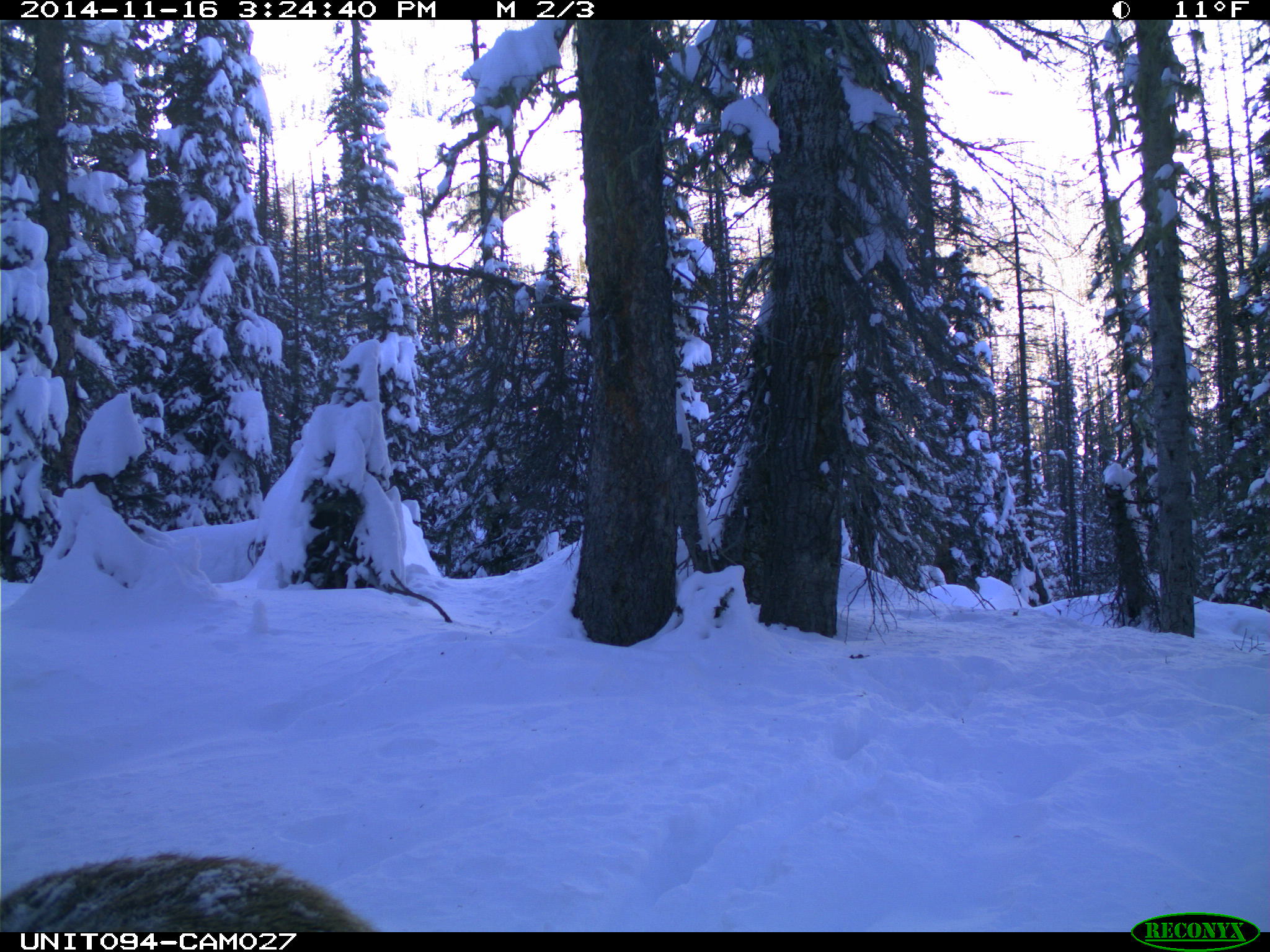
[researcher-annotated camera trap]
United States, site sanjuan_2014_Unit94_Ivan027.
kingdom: Animalia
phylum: Chordata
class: Mammalia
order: Artiodactyla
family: Cervidae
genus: Cervus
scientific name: Cervus elaphus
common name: red deer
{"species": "Cervus elaphus (red deer)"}